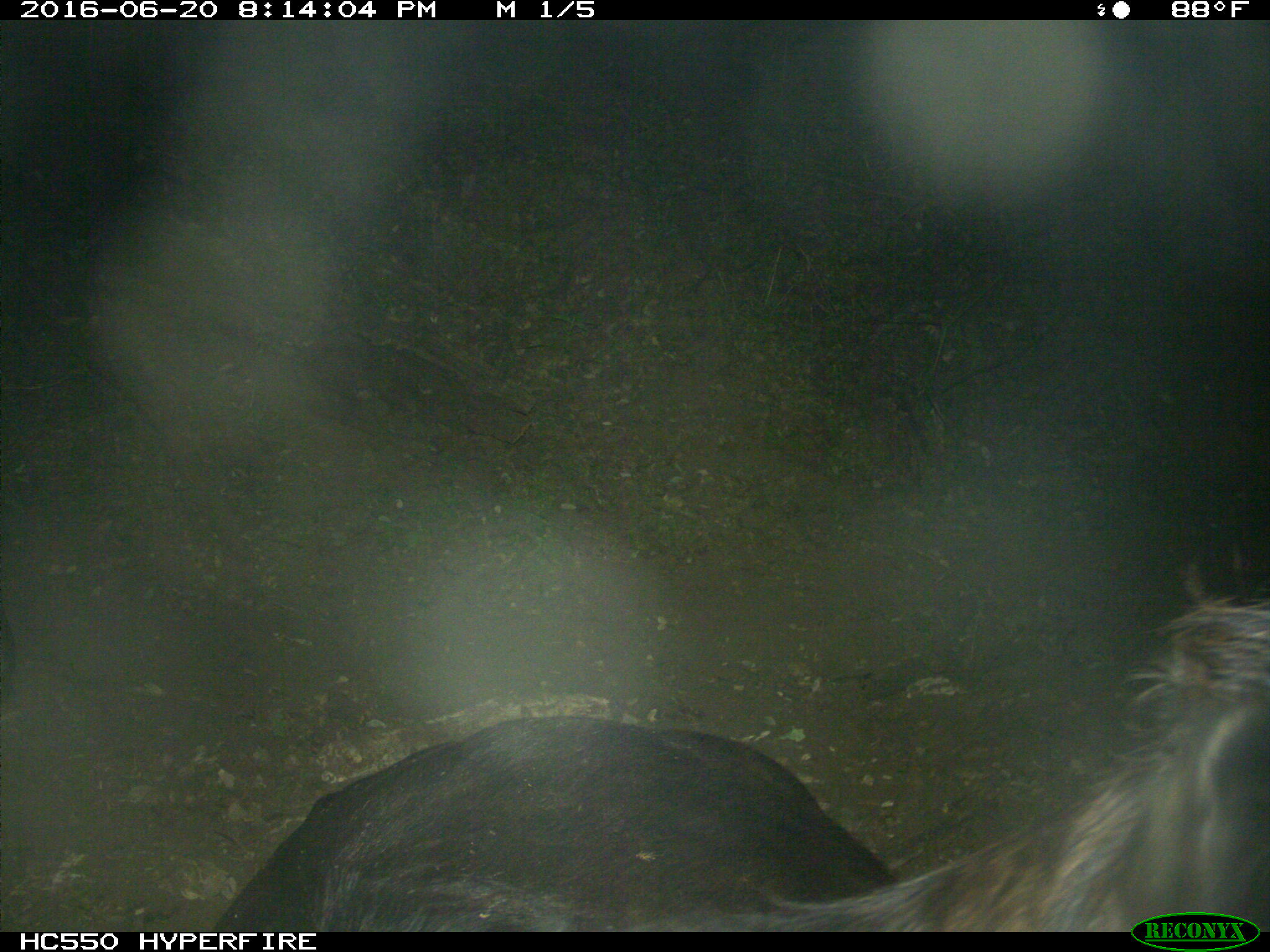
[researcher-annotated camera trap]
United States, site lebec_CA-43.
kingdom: Animalia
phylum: Chordata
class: Mammalia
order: Artiodactyla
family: Bovidae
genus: Bos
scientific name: Bos taurus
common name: domestic cow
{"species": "Bos taurus (domestic cow)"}